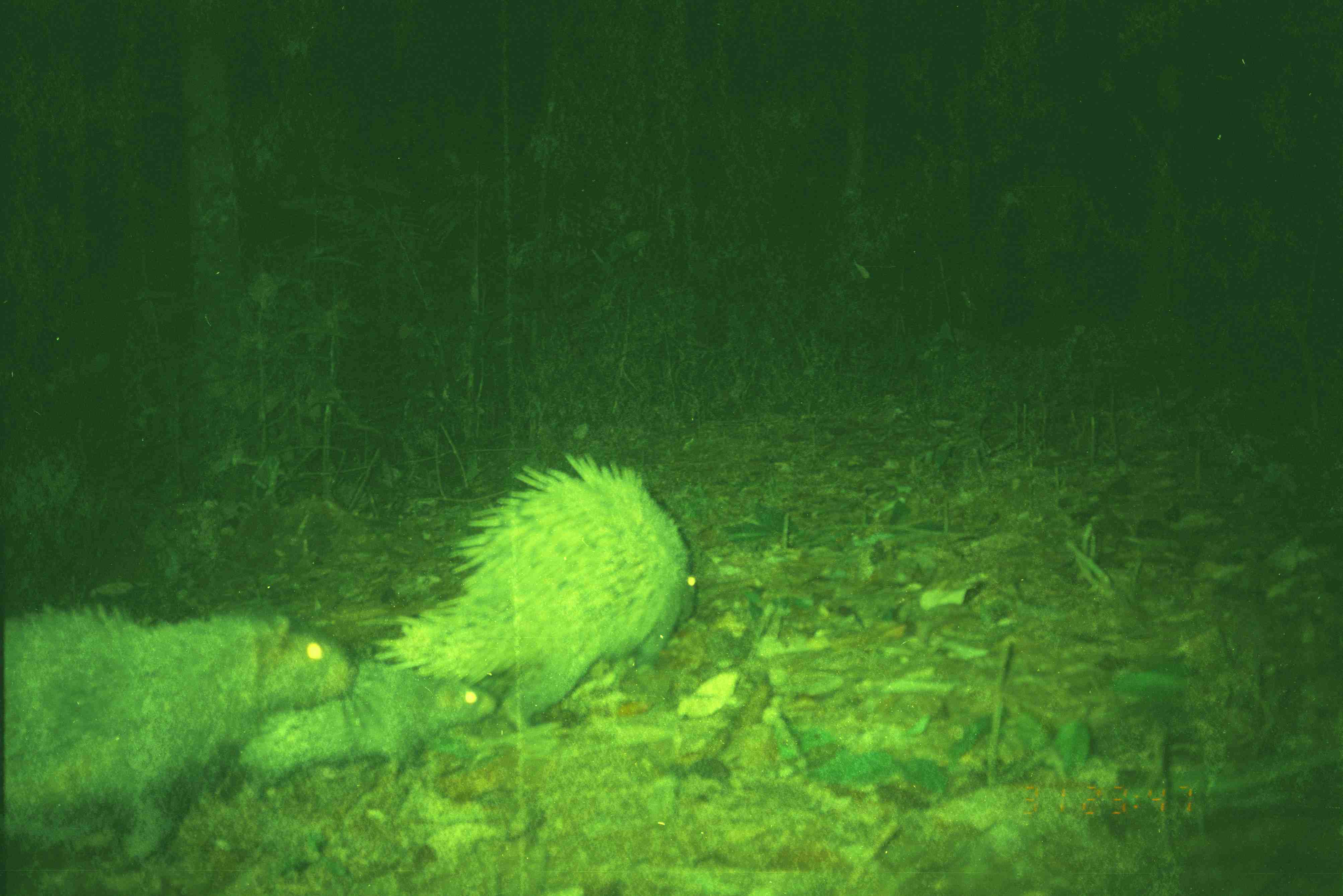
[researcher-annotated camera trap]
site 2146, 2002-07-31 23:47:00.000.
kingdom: Animalia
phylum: Chordata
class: Mammalia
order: Rodentia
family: Hystricidae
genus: Hystrix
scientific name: Hystrix brachyura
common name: east asian porcupine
Hystrix brachyura (east asian porcupine), count 3.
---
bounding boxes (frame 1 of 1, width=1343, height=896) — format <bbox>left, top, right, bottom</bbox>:
hystrix brachyura: <bbox>1, 604, 352, 873</bbox>; <bbox>379, 451, 698, 730</bbox>; <bbox>240, 665, 496, 783</bbox>